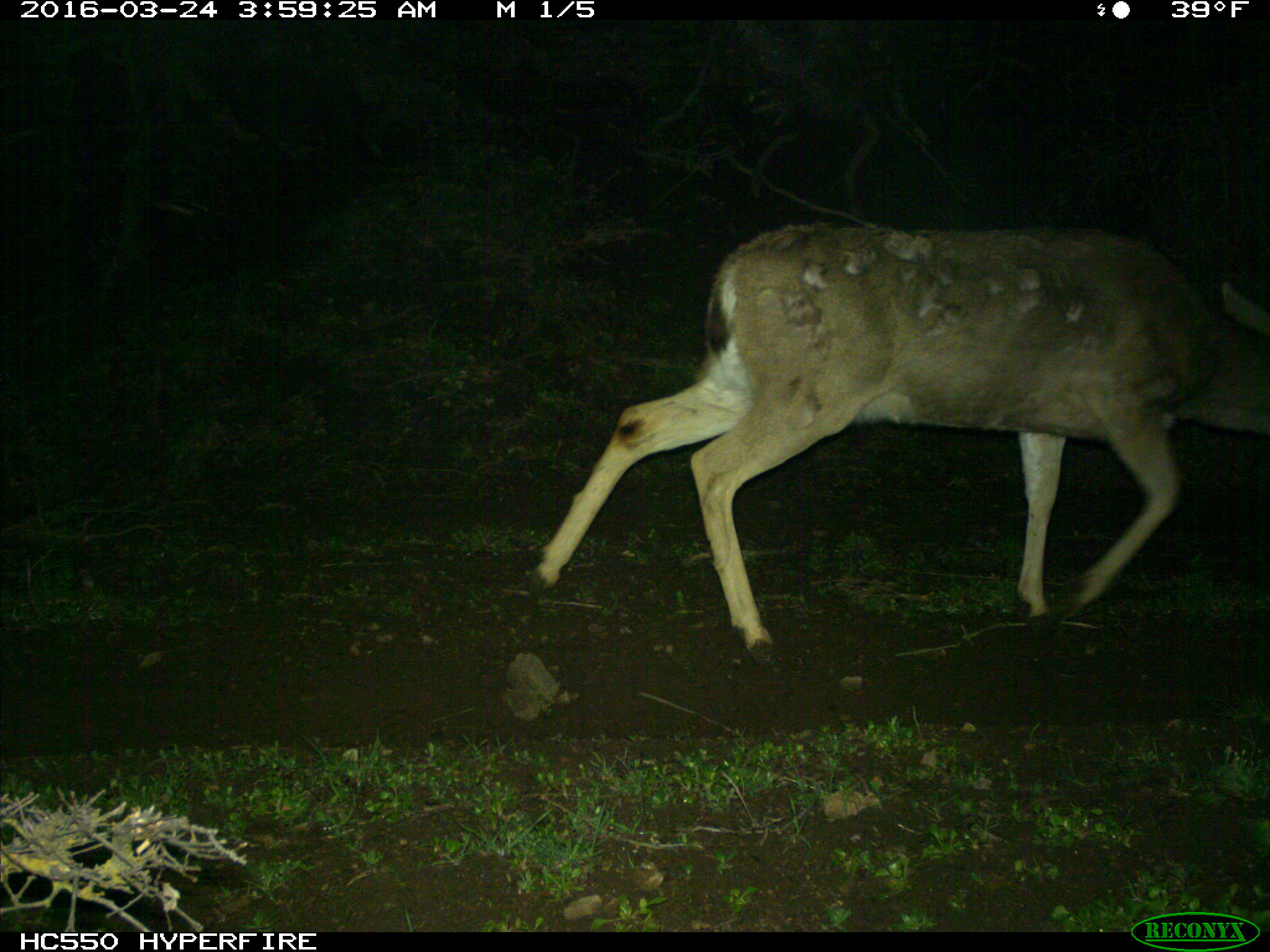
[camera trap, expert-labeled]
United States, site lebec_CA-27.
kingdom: Animalia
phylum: Chordata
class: Mammalia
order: Artiodactyla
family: Cervidae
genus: Odocoileus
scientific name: Odocoileus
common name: deer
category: unidentified deer